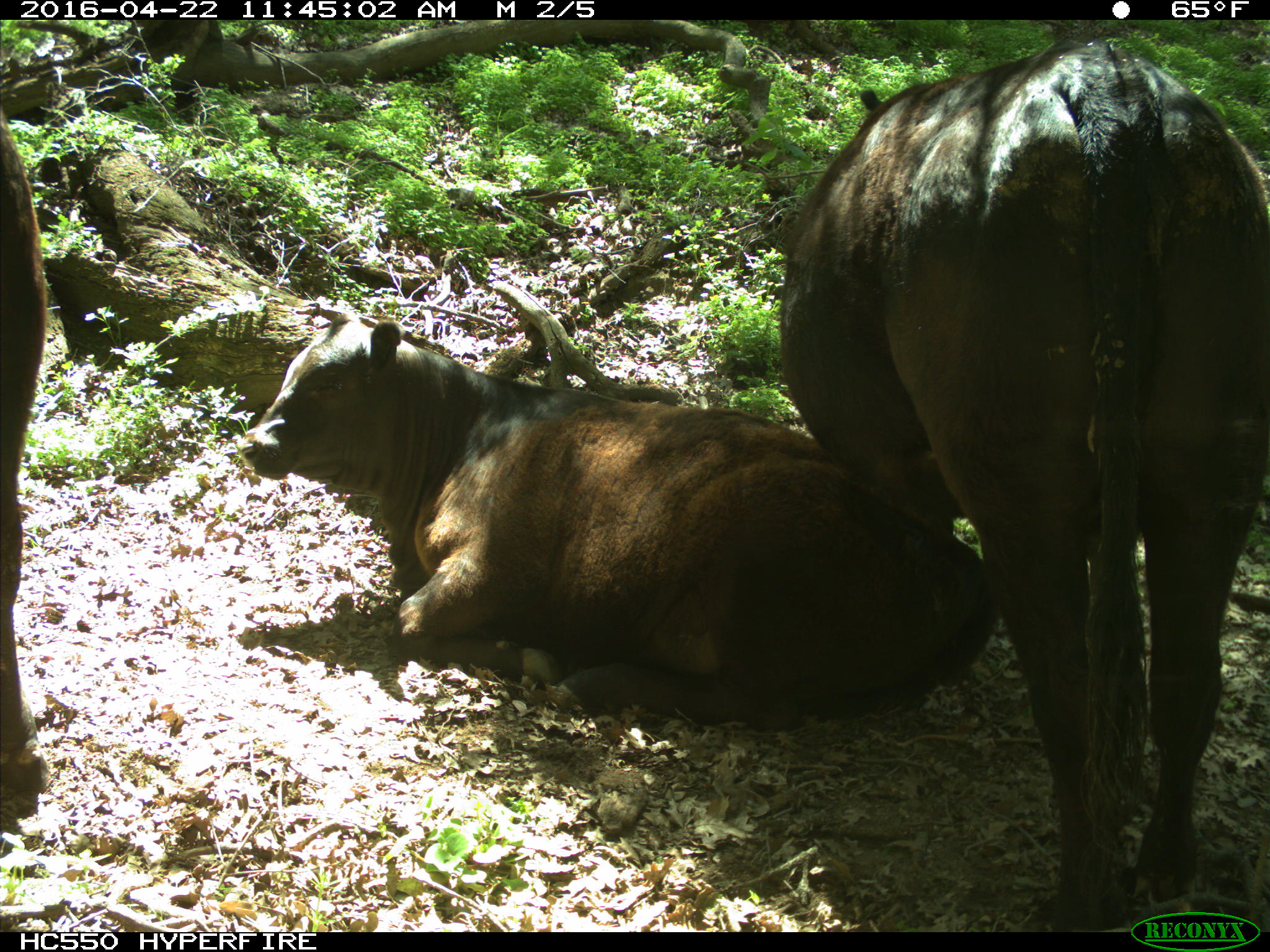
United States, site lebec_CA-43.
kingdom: Animalia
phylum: Chordata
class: Mammalia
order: Artiodactyla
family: Bovidae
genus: Bos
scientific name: Bos taurus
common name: domestic cow